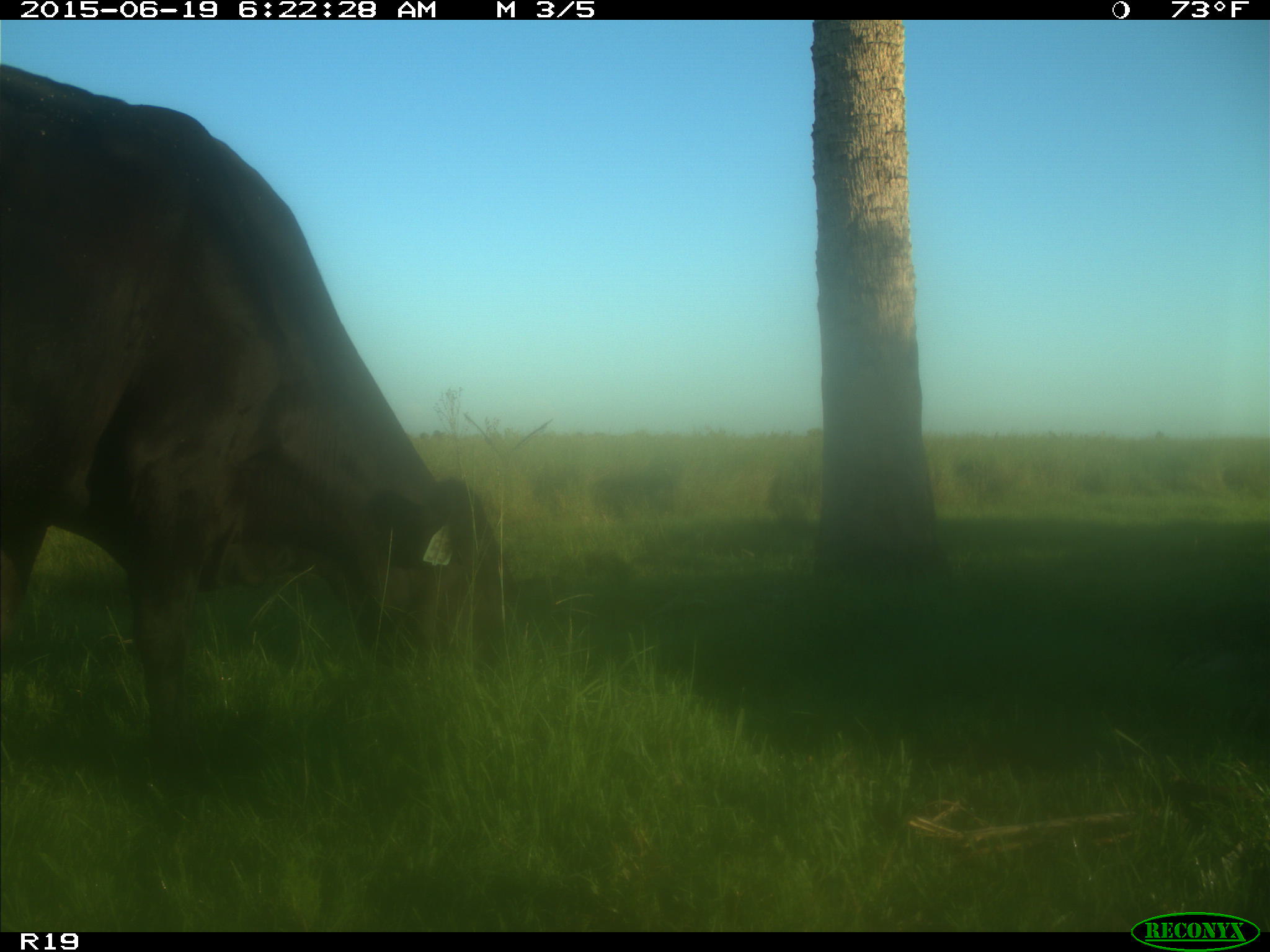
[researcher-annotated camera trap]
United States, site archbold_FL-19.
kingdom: Animalia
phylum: Chordata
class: Mammalia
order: Artiodactyla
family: Bovidae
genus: Bos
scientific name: Bos taurus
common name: domestic cow